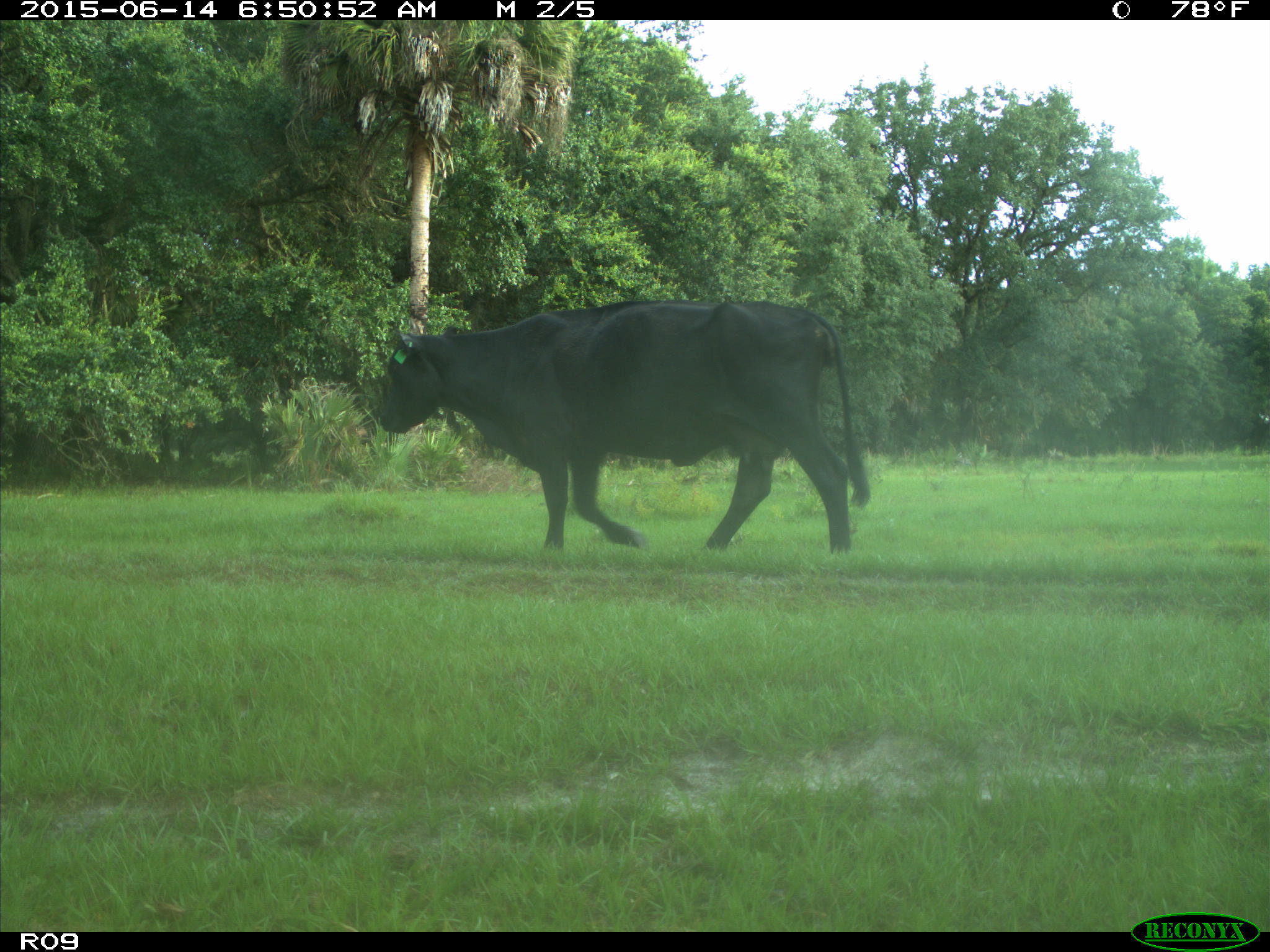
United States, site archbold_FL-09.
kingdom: Animalia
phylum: Chordata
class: Mammalia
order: Artiodactyla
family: Bovidae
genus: Bos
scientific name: Bos taurus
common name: domestic cow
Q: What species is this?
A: Bos taurus (domestic cow).